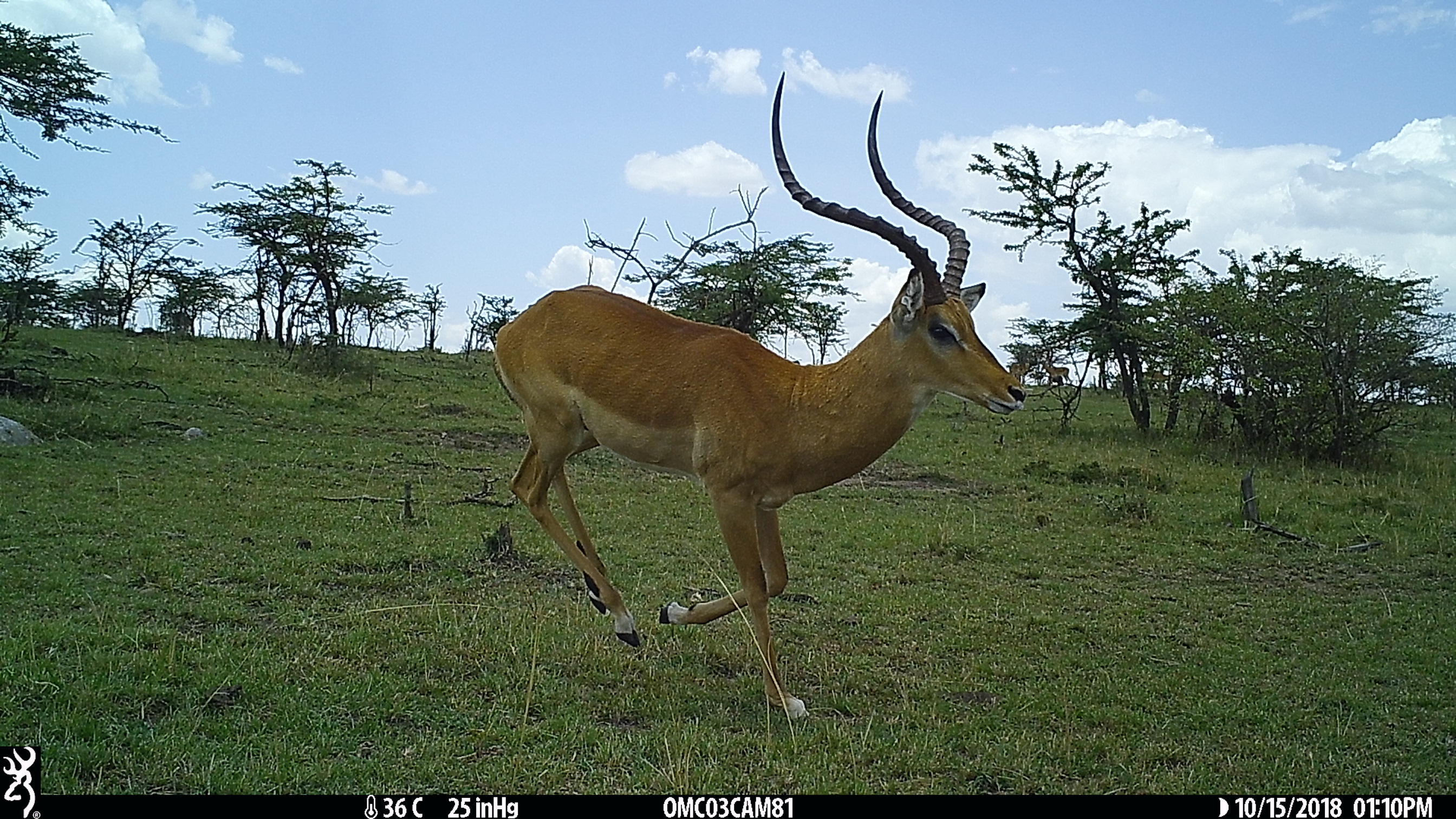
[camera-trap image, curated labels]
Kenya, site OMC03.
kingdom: Animalia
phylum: Chordata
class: Mammalia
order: Artiodactyla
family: Bovidae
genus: Aepyceros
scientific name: Aepyceros melampus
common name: impala